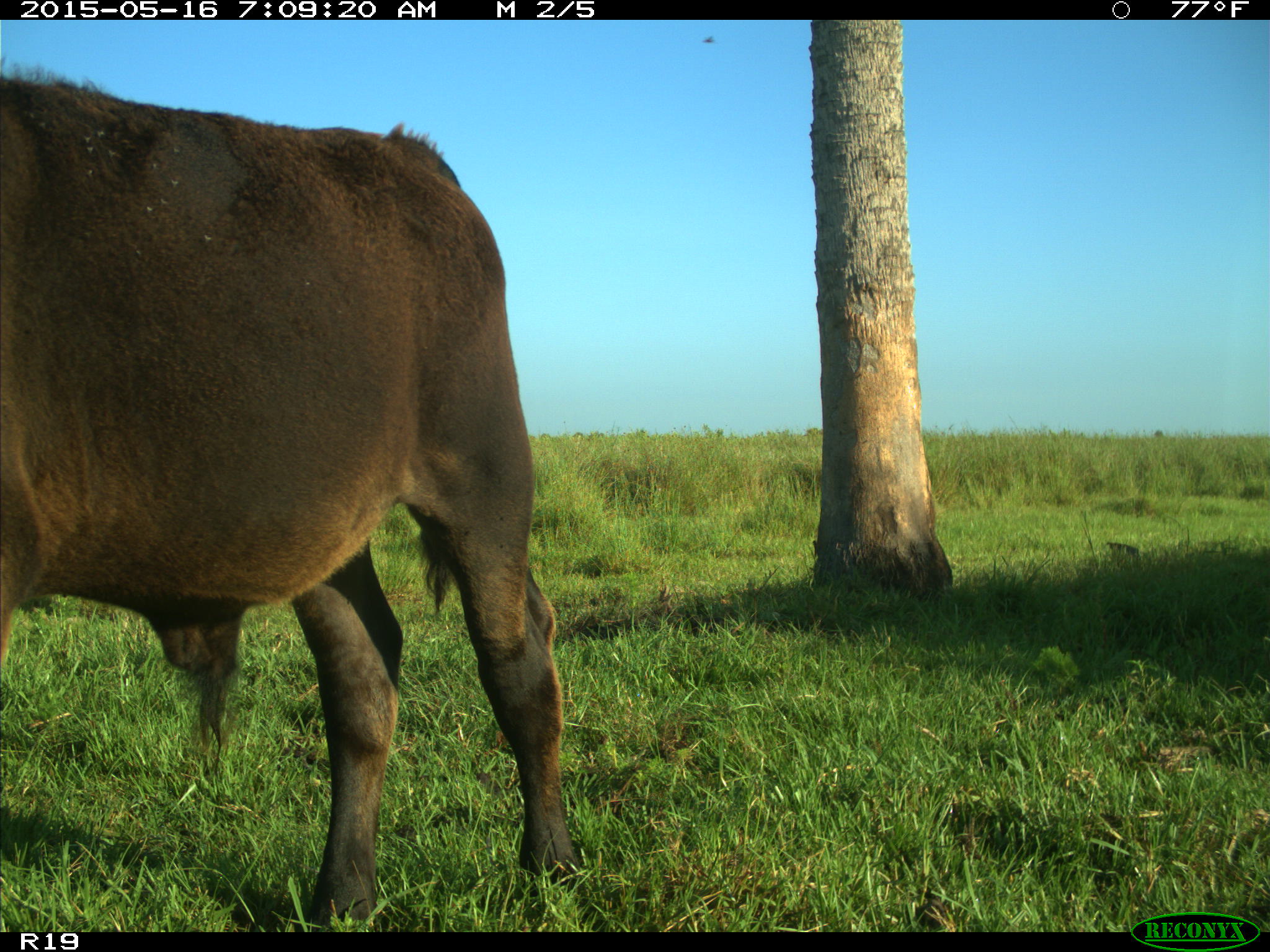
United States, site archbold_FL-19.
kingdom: Animalia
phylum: Chordata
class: Mammalia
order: Artiodactyla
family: Bovidae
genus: Bos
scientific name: Bos taurus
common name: domestic cow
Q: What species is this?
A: Bos taurus (domestic cow).